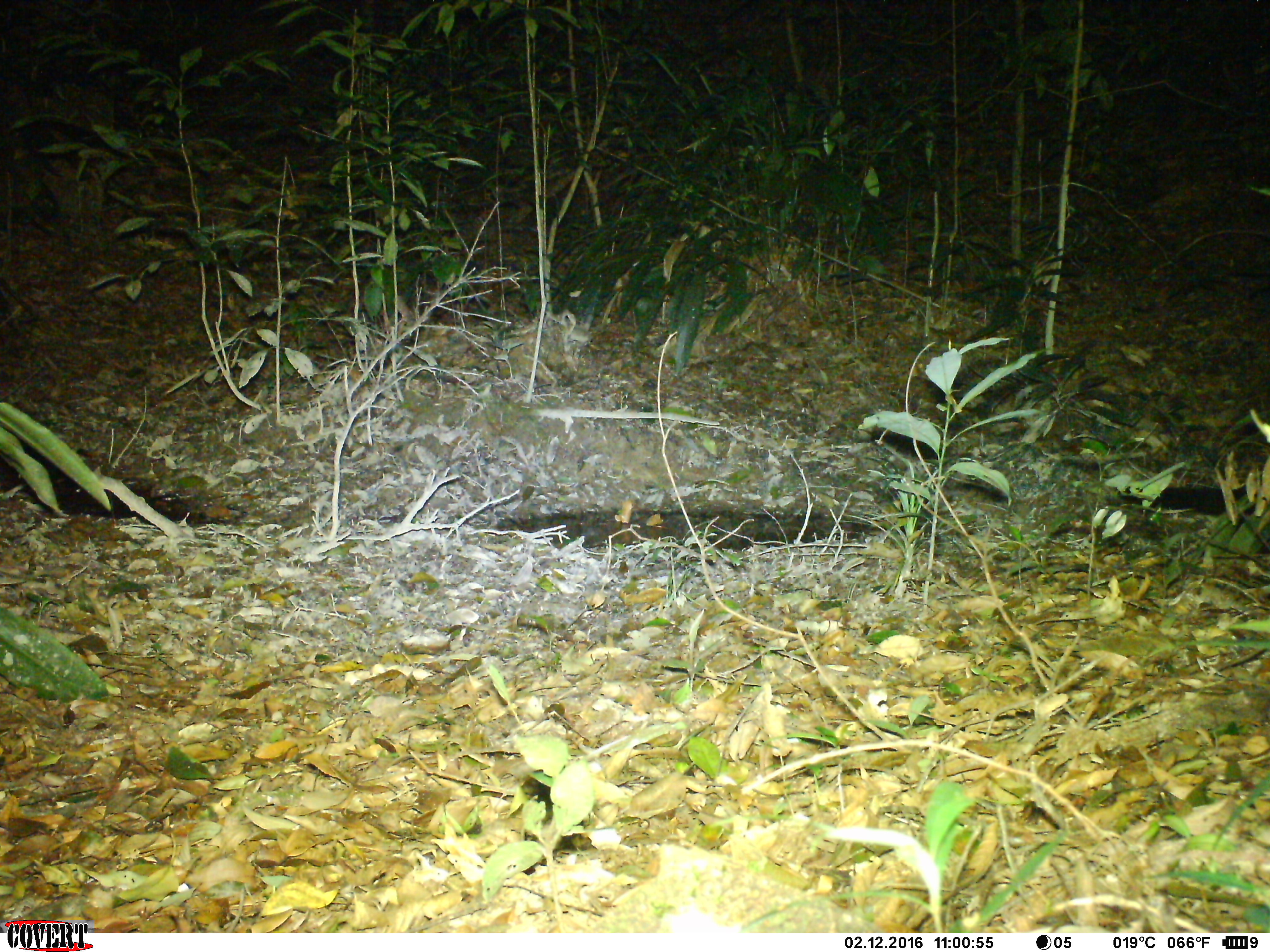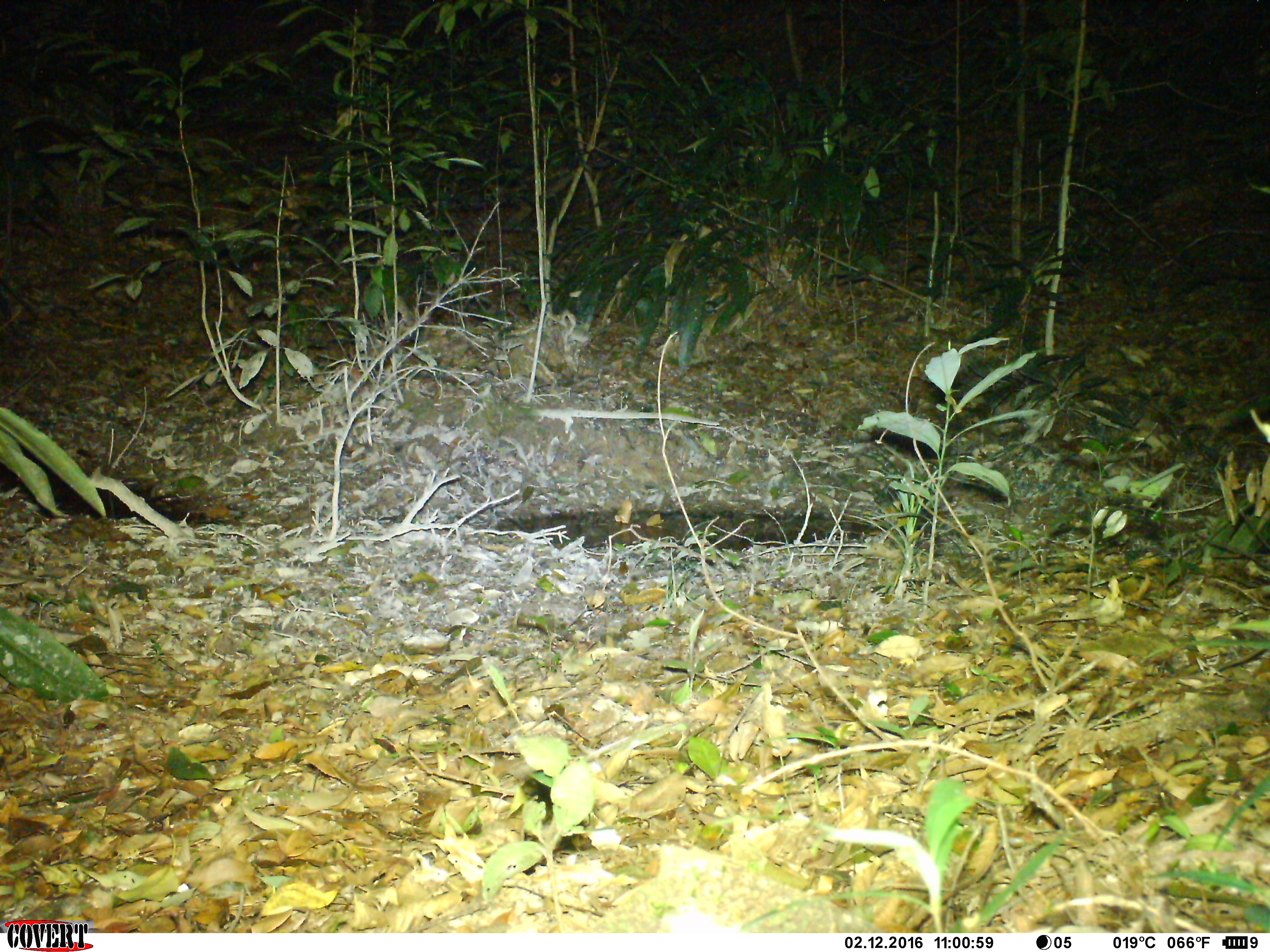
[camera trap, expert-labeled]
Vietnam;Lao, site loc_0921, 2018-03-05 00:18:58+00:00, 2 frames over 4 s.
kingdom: Animalia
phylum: Chordata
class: Mammalia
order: Carnivora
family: Viverridae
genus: Paradoxurus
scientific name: Paradoxurus hermaphroditus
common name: common palm civet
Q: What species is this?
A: Common palm civet (Paradoxurus hermaphroditus).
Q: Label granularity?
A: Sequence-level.